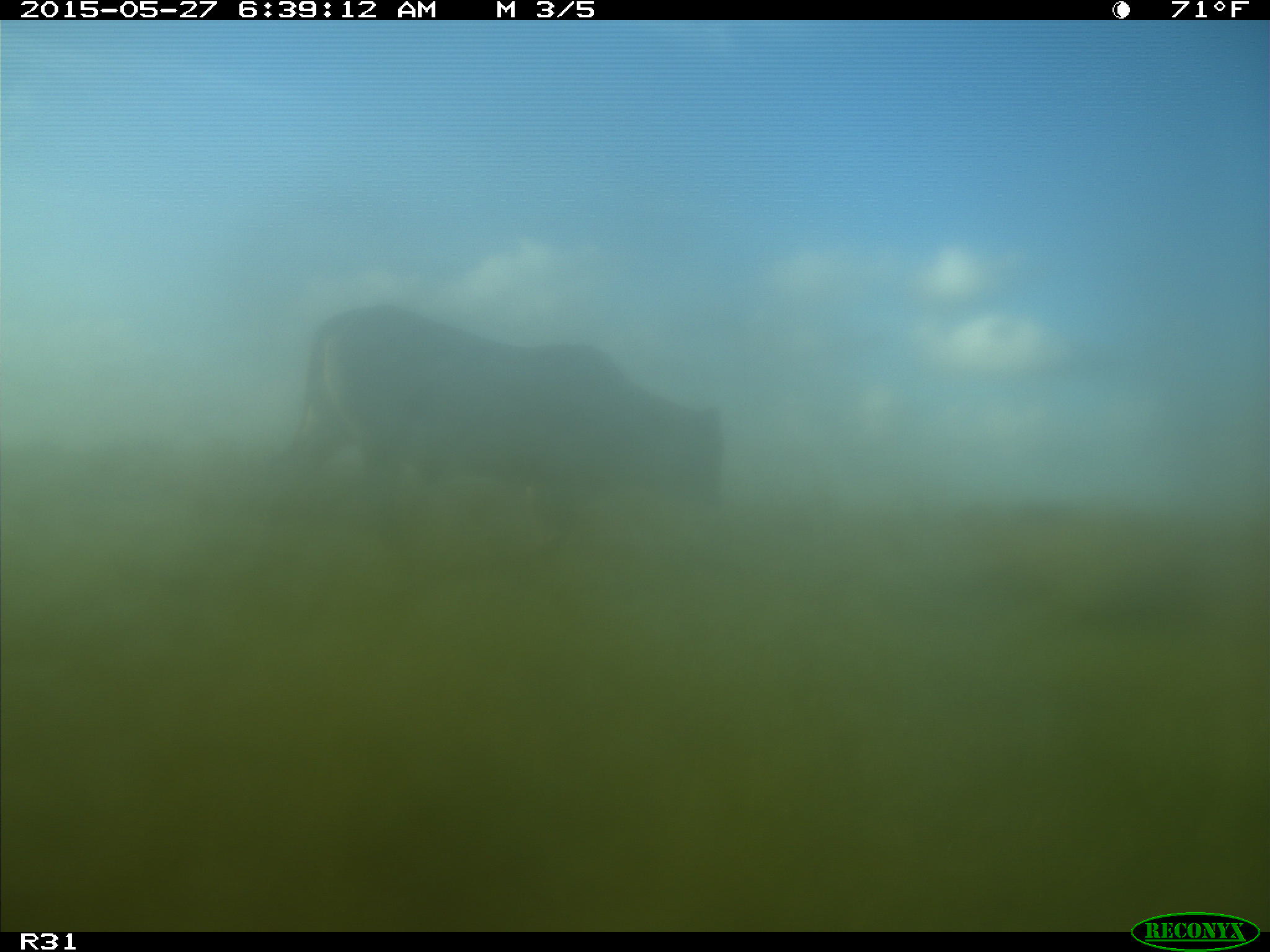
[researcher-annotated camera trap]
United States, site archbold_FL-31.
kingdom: Animalia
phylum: Chordata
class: Mammalia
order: Artiodactyla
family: Bovidae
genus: Bos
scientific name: Bos taurus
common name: domestic cow